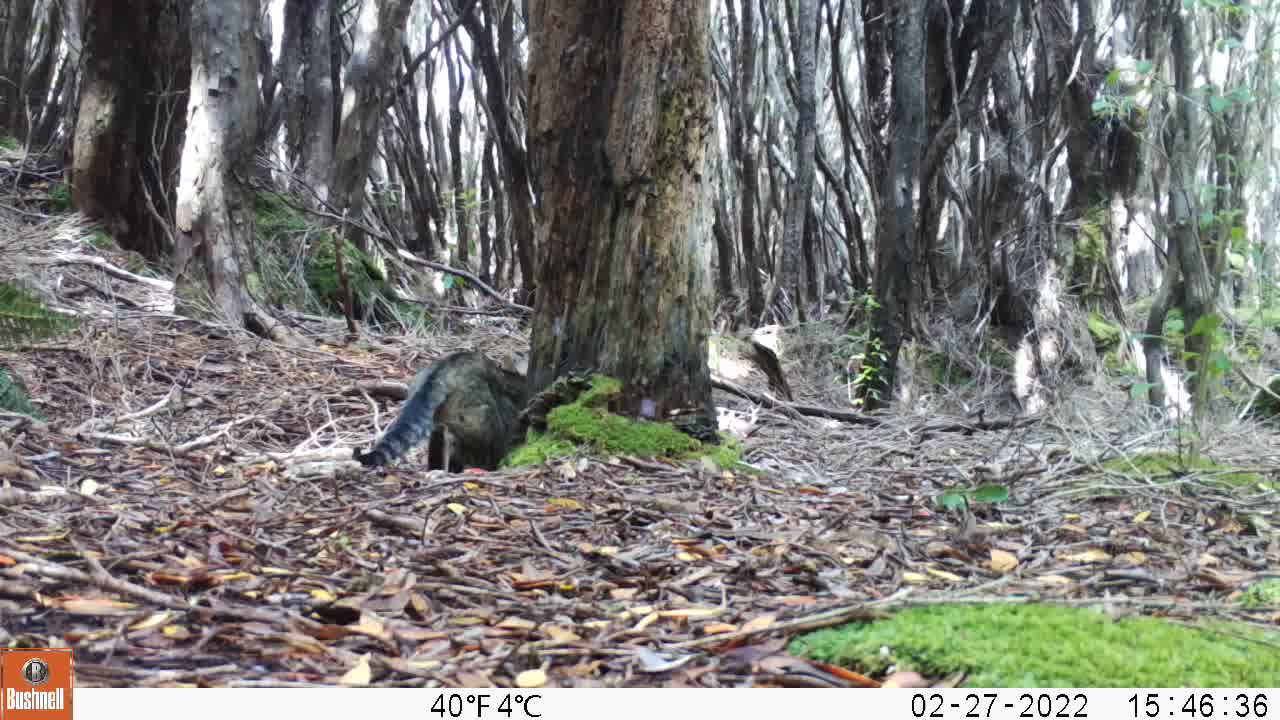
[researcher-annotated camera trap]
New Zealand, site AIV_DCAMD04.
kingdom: Animalia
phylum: Chordata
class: Mammalia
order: Carnivora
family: Felidae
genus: Felis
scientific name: Felis catus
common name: domestic cat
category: cat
Cat (domestic cat) (Felis catus).